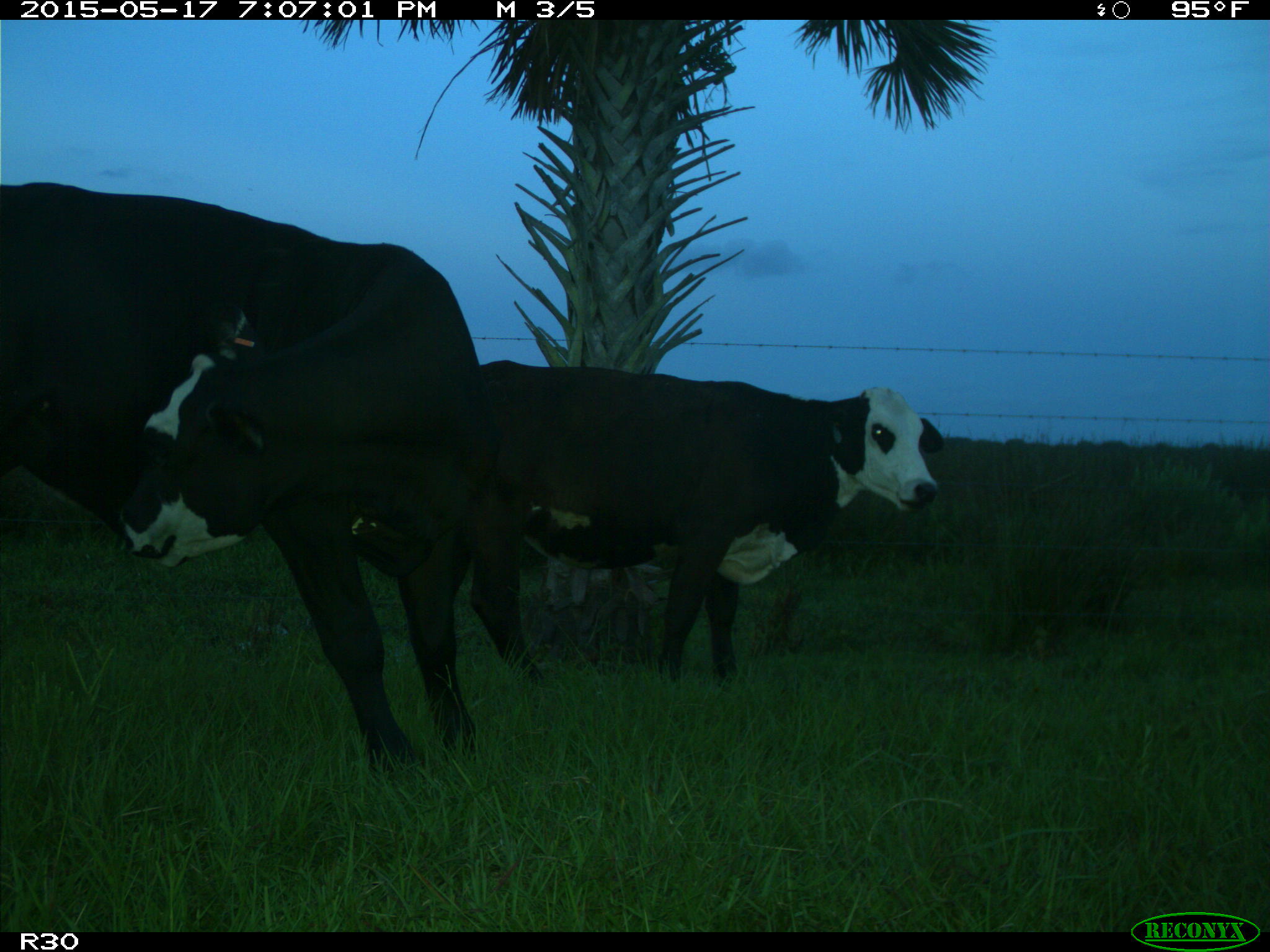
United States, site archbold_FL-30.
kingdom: Animalia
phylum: Chordata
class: Mammalia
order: Artiodactyla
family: Bovidae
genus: Bos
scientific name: Bos taurus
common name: domestic cow